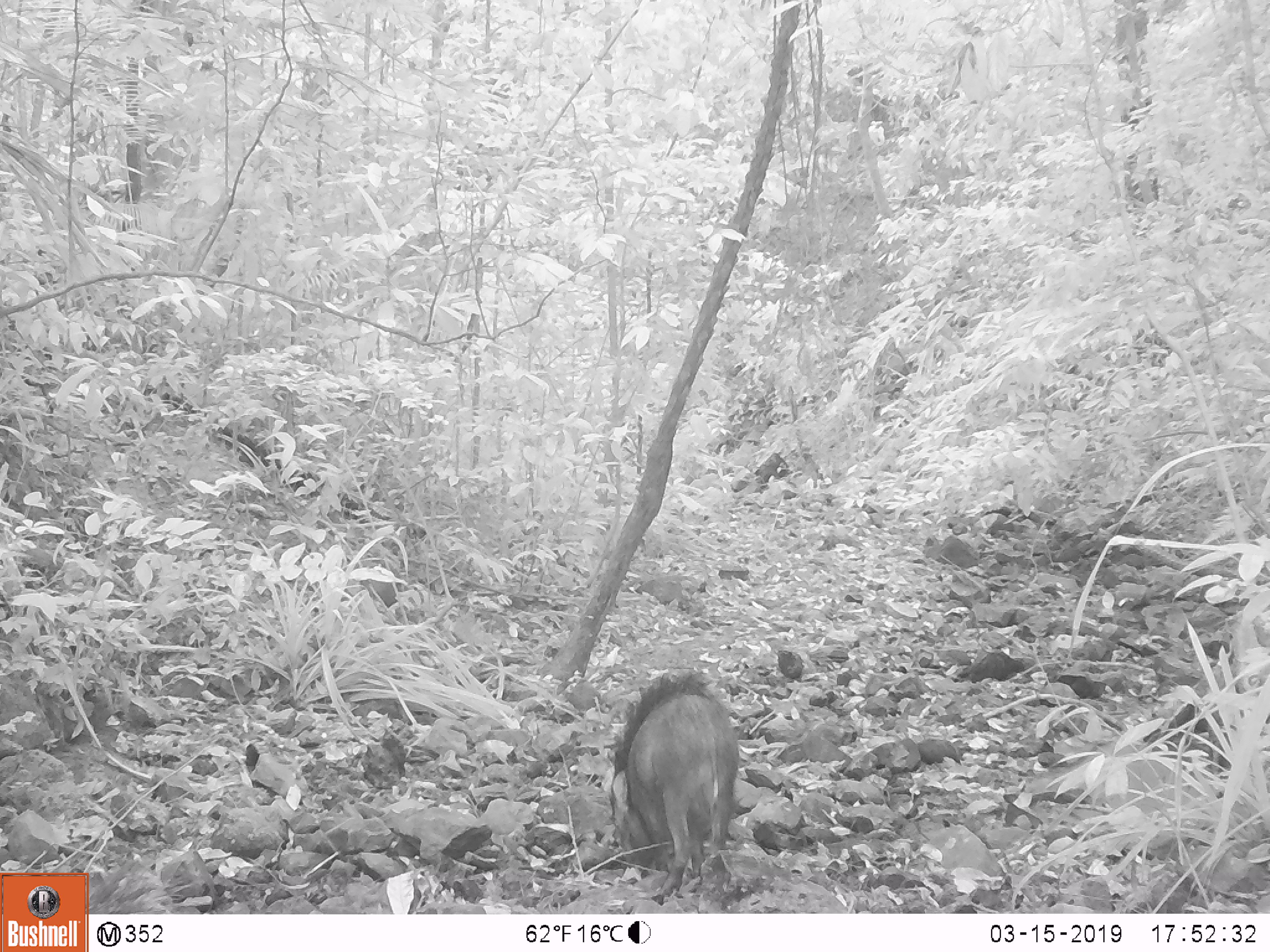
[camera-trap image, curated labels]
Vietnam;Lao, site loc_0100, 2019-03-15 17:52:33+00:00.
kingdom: Animalia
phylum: Chordata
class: Mammalia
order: Artiodactyla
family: Suidae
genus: Sus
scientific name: Sus scrofa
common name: eurasian wild pig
Eurasian wild pig (Sus scrofa). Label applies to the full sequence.